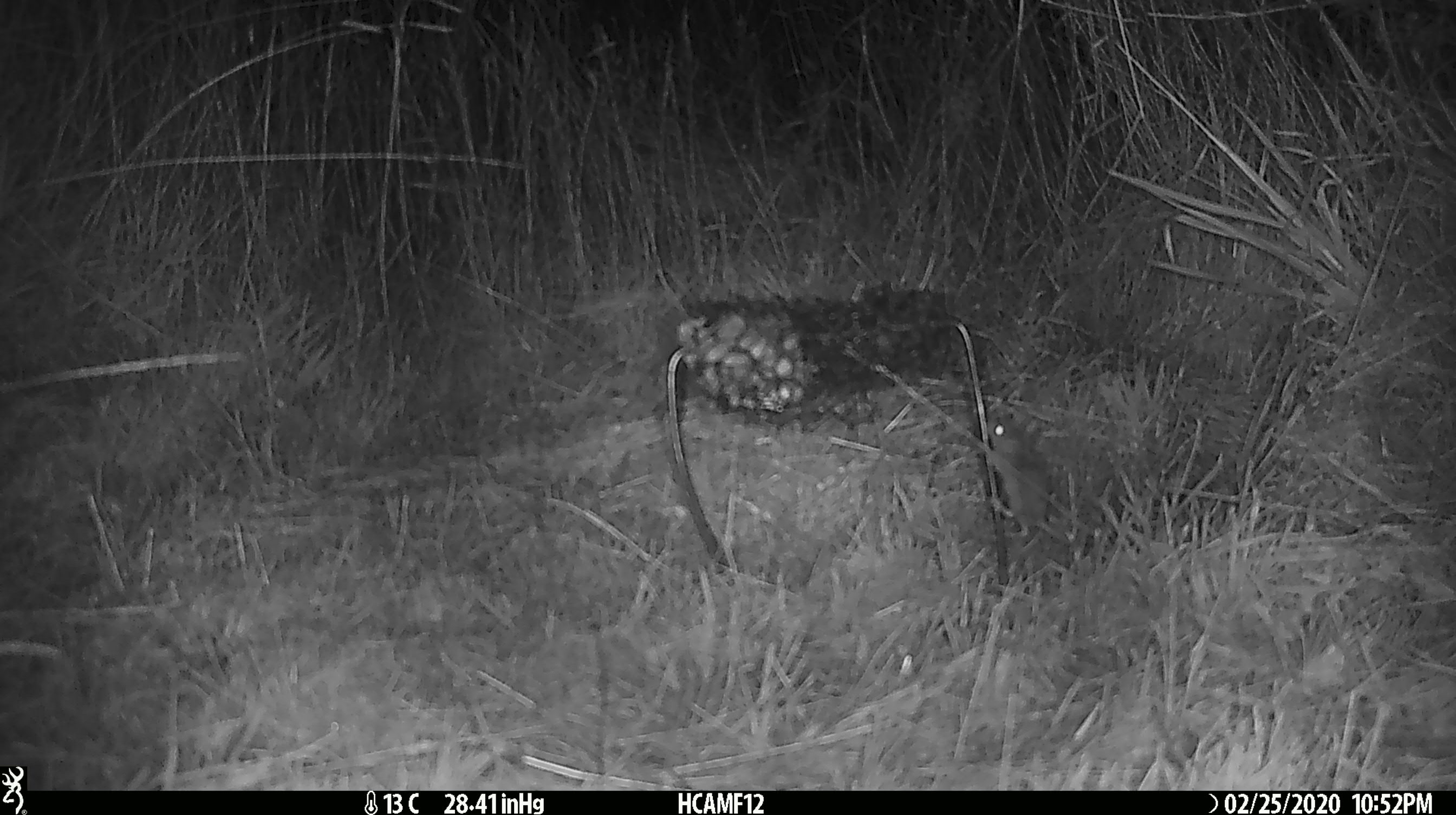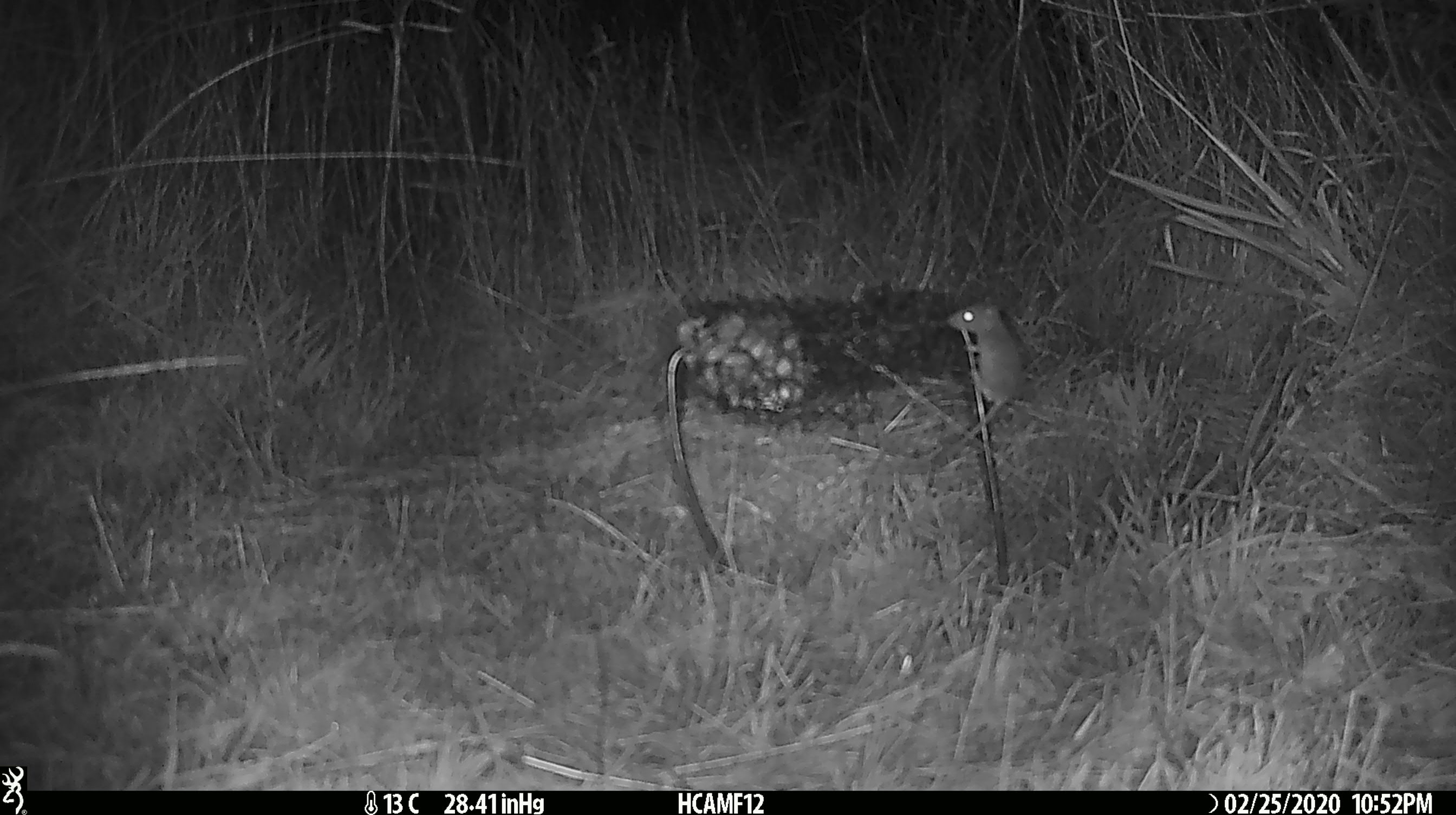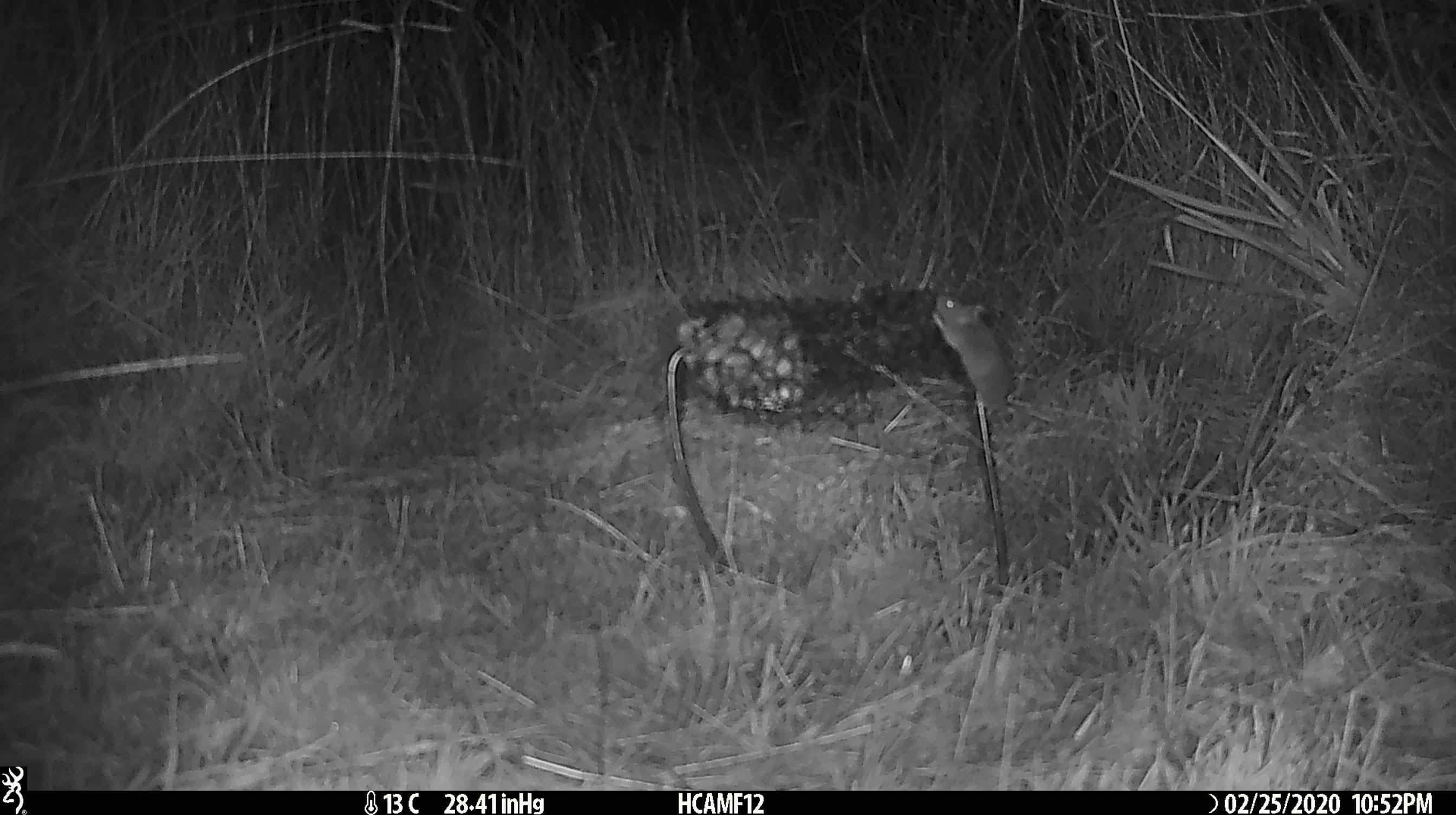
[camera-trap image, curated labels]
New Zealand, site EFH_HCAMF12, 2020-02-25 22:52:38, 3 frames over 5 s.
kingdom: Animalia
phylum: Chordata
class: Mammalia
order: Rodentia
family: Muridae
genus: Mus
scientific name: Mus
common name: mouse